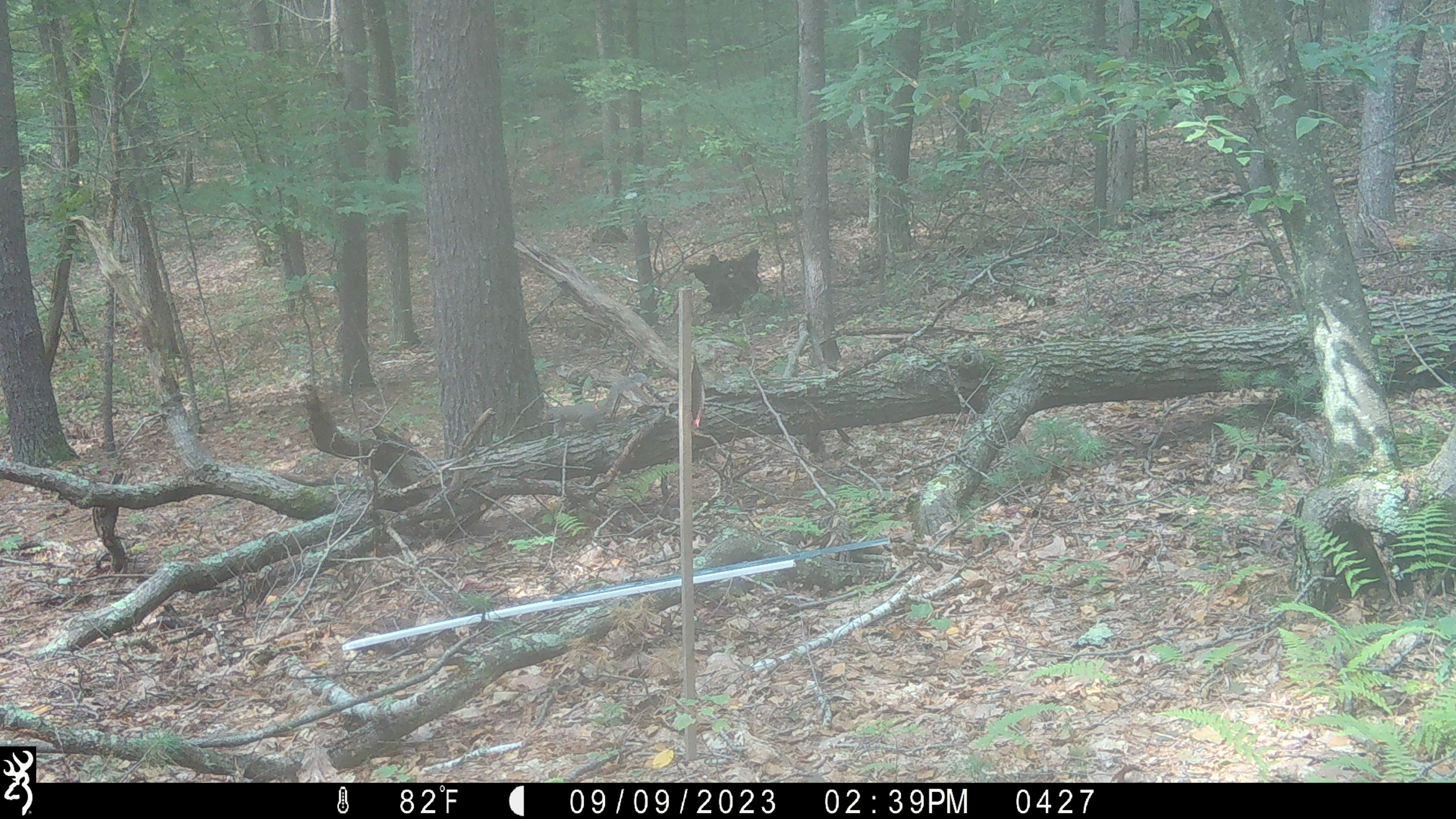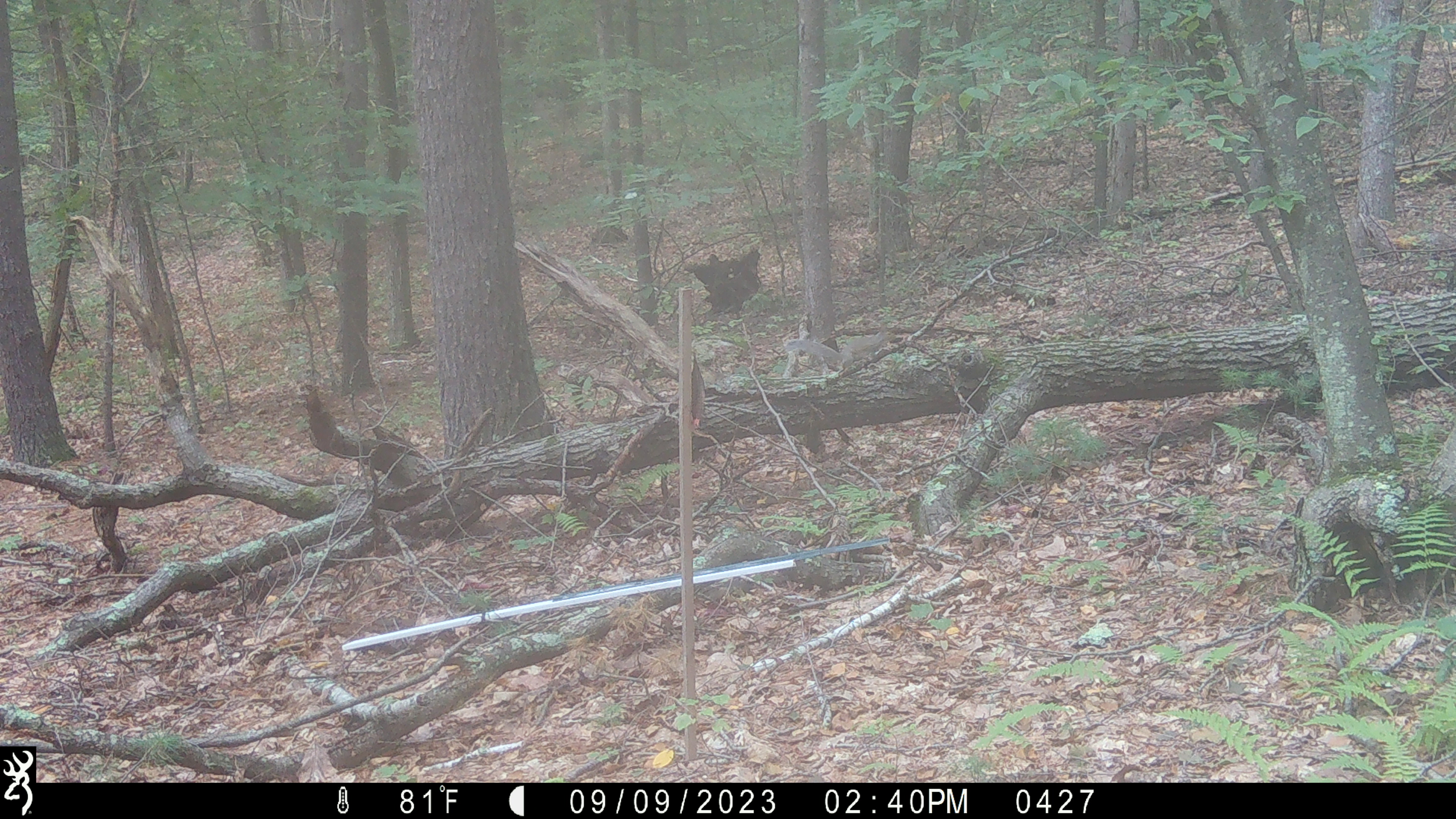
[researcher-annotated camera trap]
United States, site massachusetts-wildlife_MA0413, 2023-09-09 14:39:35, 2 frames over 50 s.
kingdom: Animalia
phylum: Chordata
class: Mammalia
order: Rodentia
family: Sciuridae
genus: Sciurus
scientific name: Sciurus carolinensis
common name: gray squirrel